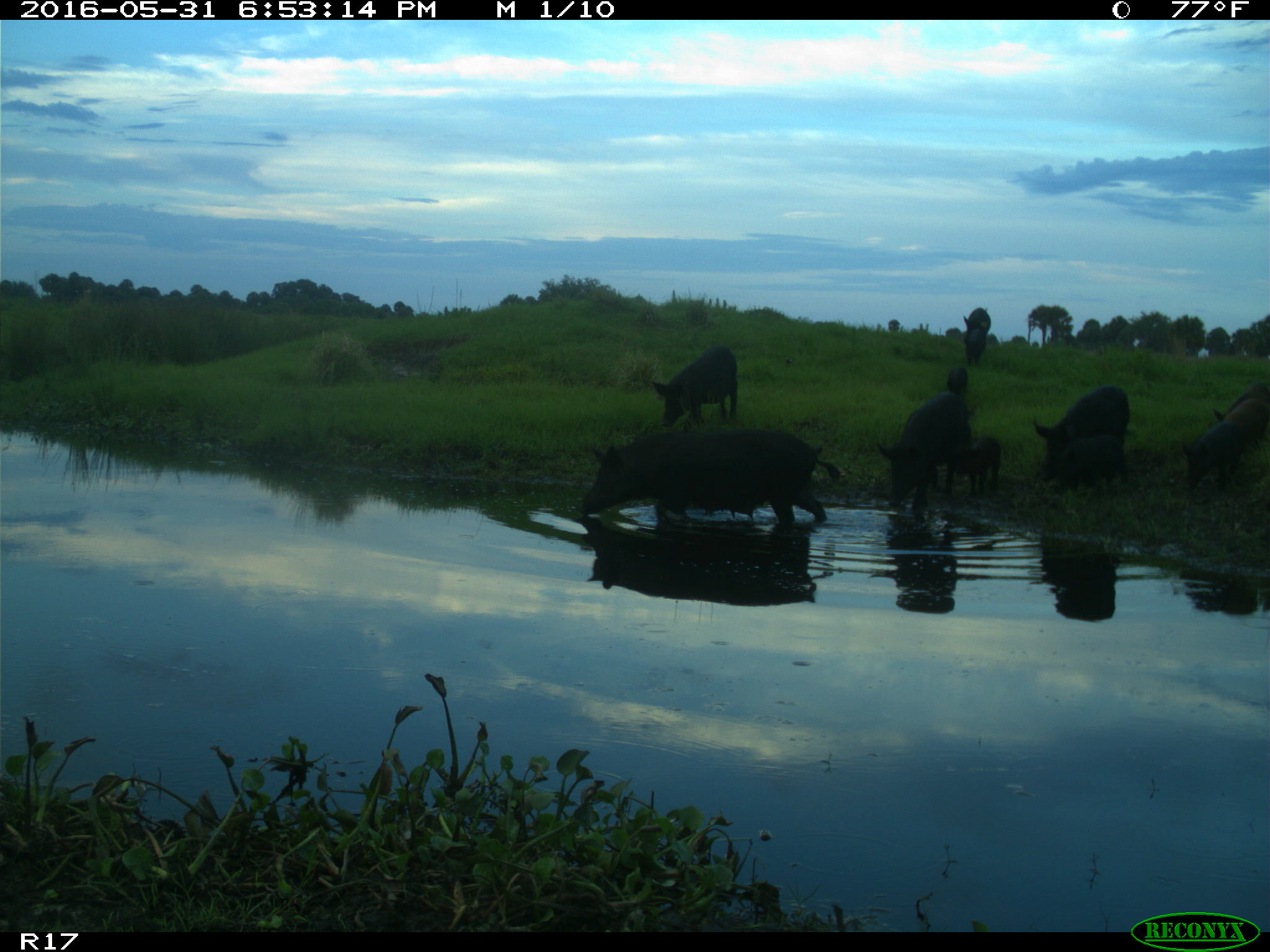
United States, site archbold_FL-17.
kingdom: Animalia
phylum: Chordata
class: Mammalia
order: Artiodactyla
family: Suidae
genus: Sus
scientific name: Sus scrofa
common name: wild boar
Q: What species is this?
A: Sus scrofa (wild boar).